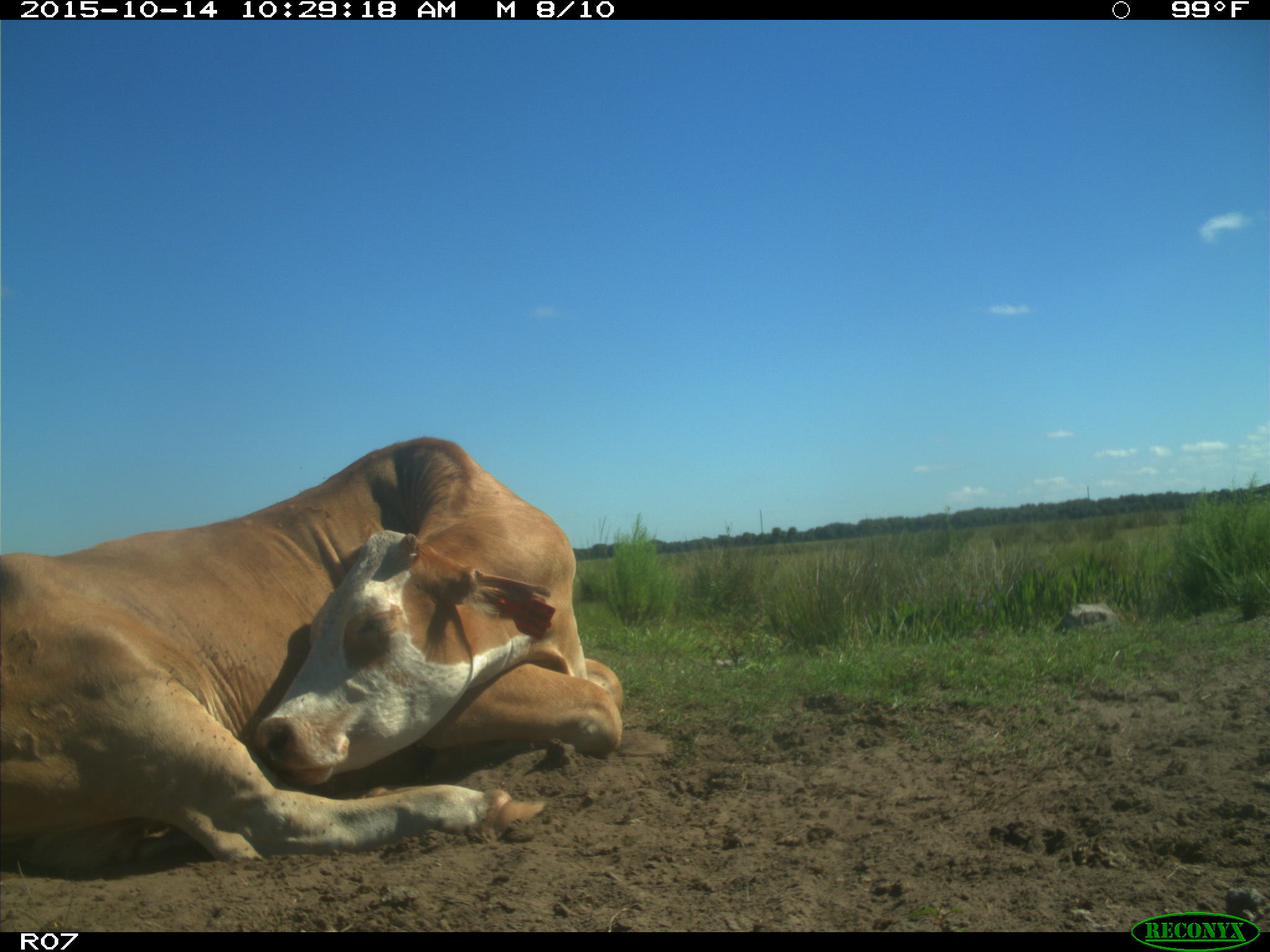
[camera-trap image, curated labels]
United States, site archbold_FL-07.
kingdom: Animalia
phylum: Chordata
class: Mammalia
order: Artiodactyla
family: Bovidae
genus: Bos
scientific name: Bos taurus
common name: domestic cow